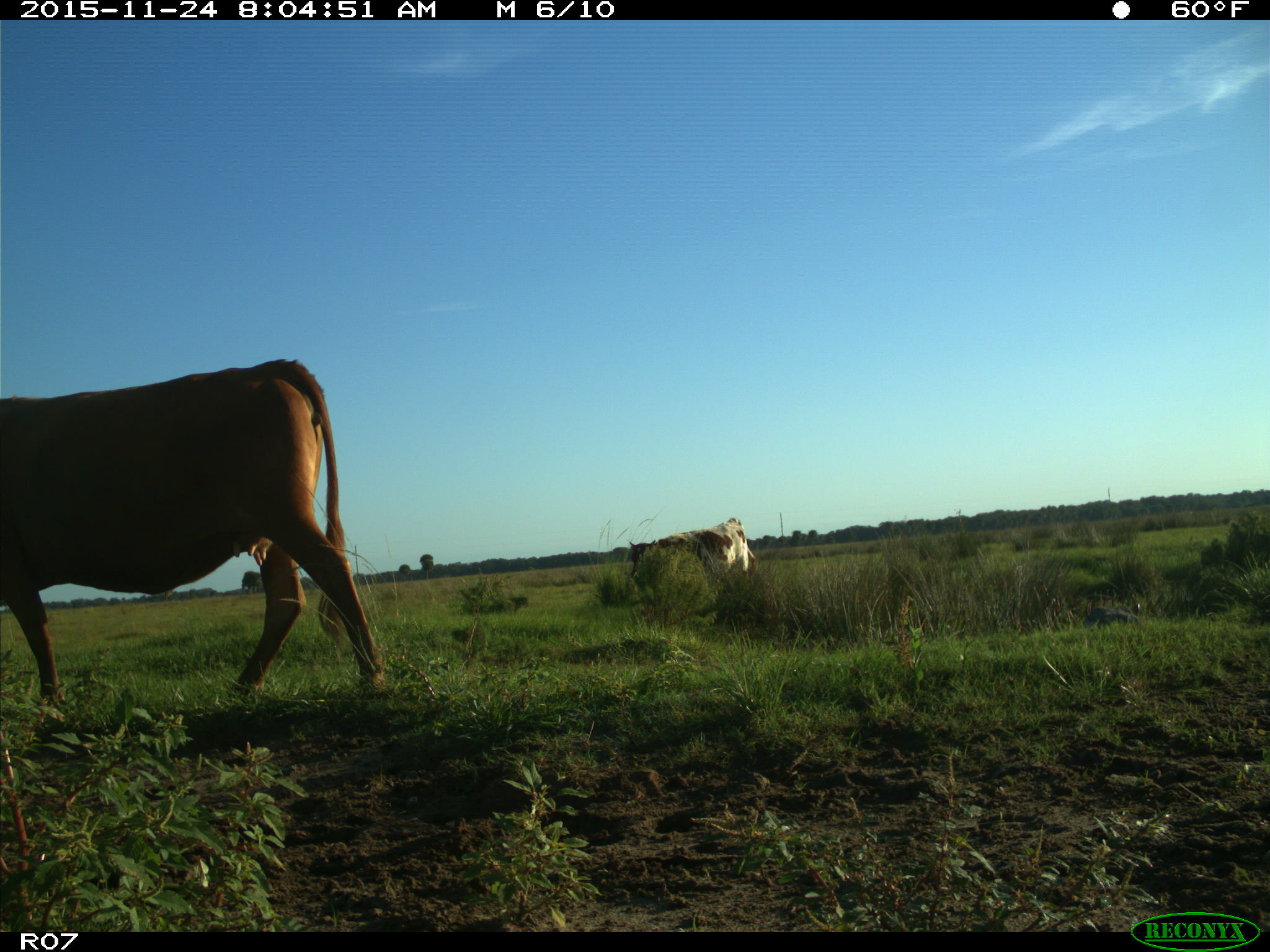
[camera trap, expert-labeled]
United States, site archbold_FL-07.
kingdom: Animalia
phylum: Chordata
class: Mammalia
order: Artiodactyla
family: Bovidae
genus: Bos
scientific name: Bos taurus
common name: domestic cow